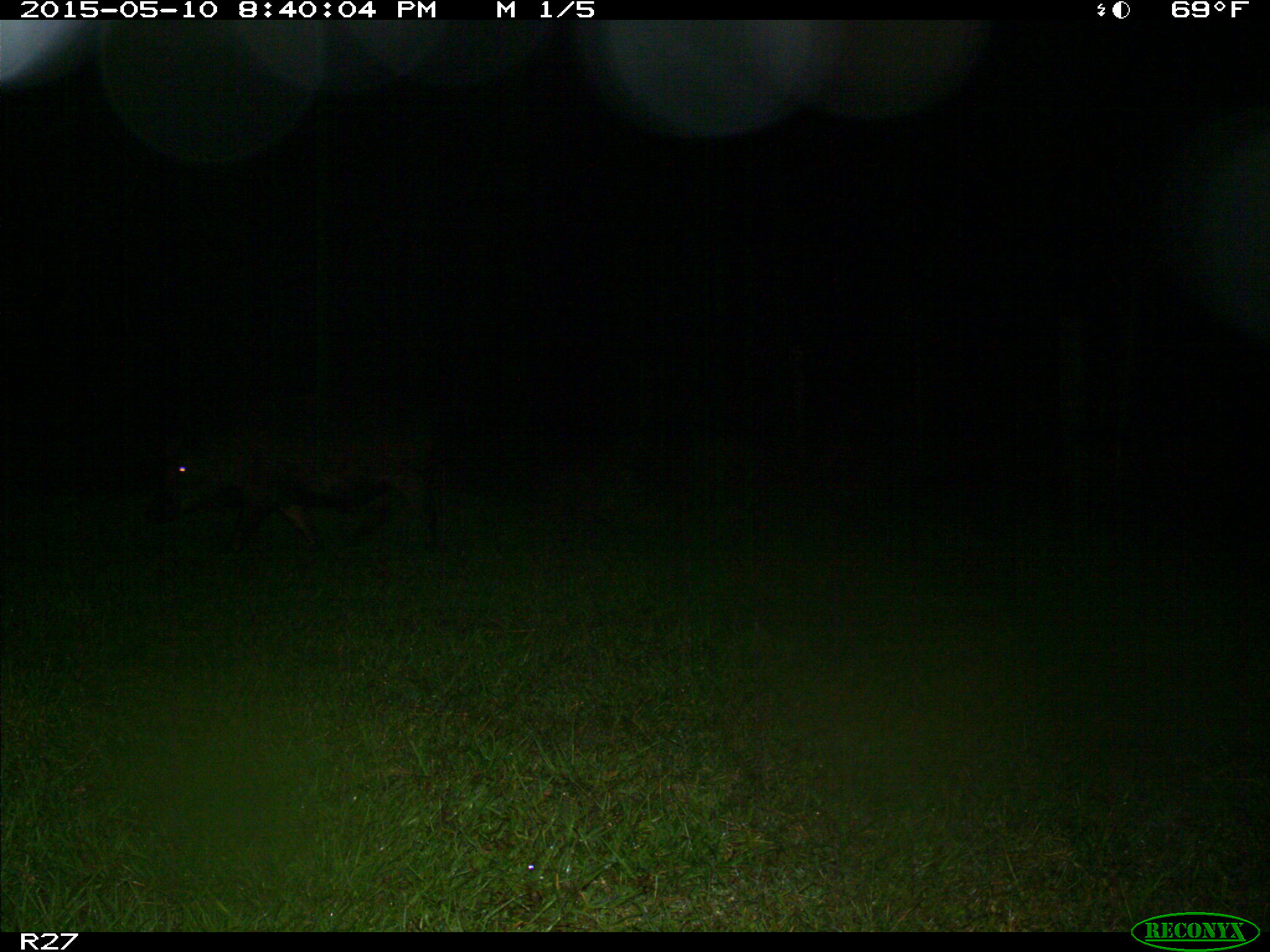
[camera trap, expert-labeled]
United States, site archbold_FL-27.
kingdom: Animalia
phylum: Chordata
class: Mammalia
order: Artiodactyla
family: Suidae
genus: Sus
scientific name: Sus scrofa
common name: wild boar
Sus scrofa (wild boar).